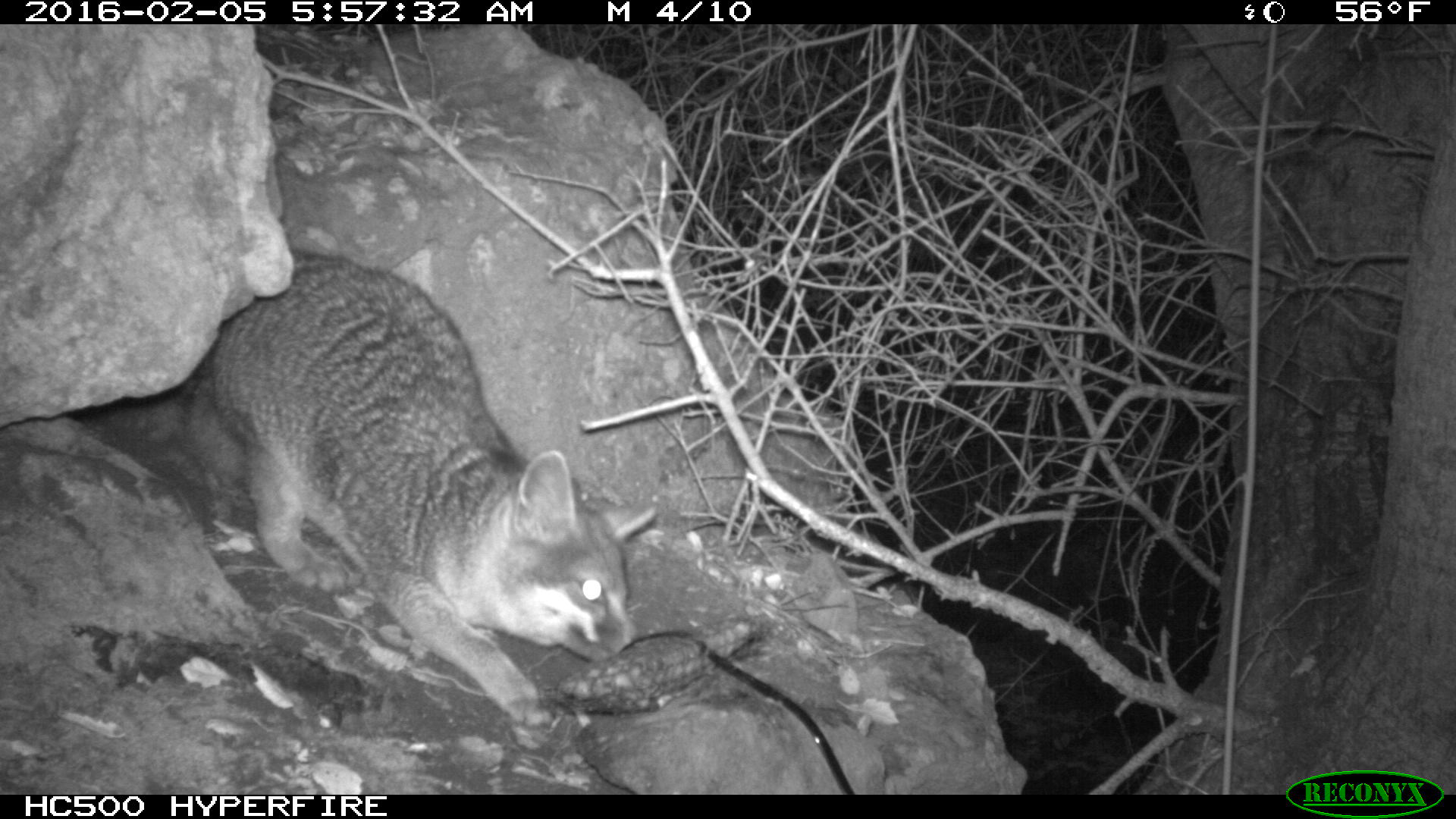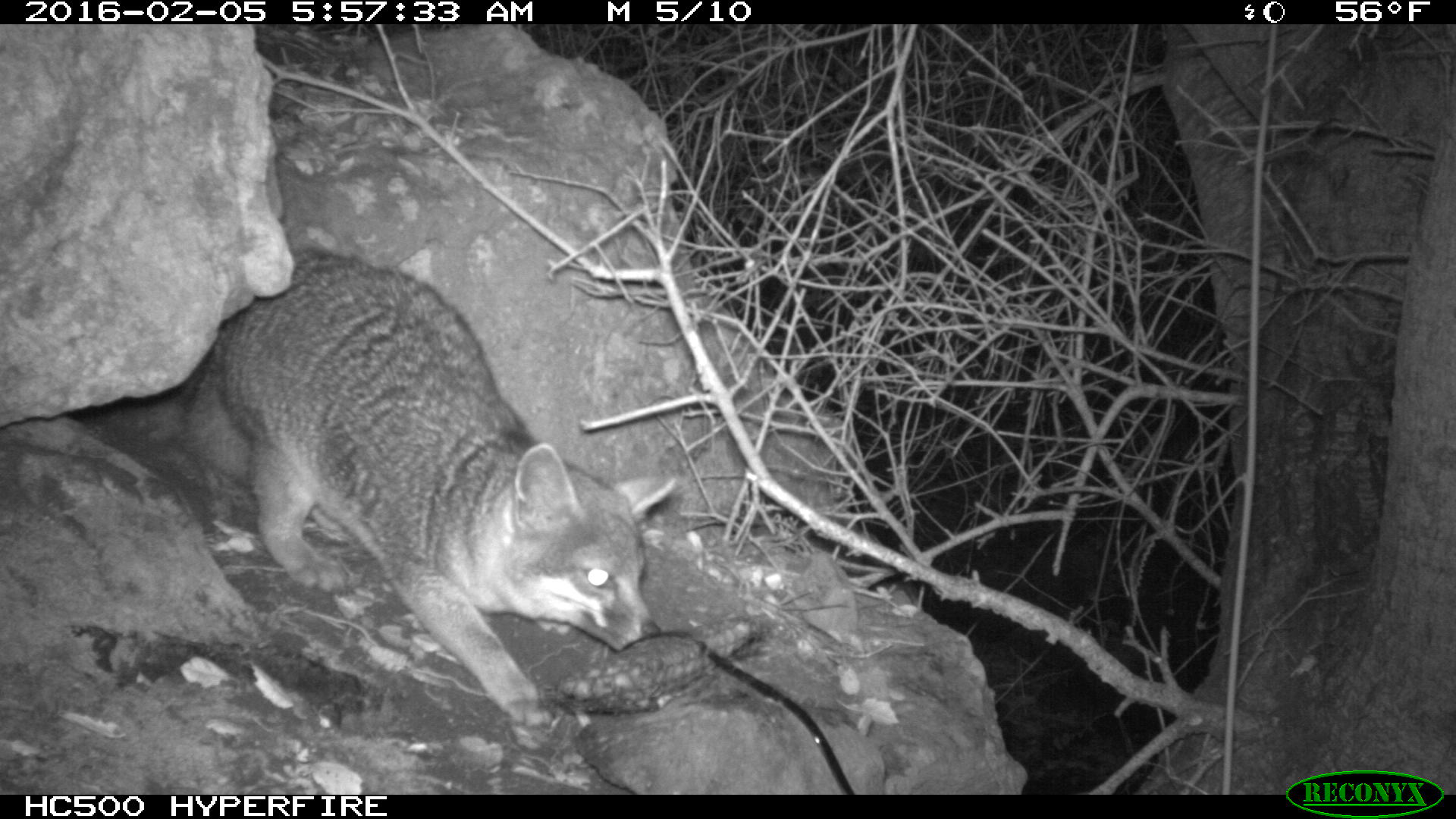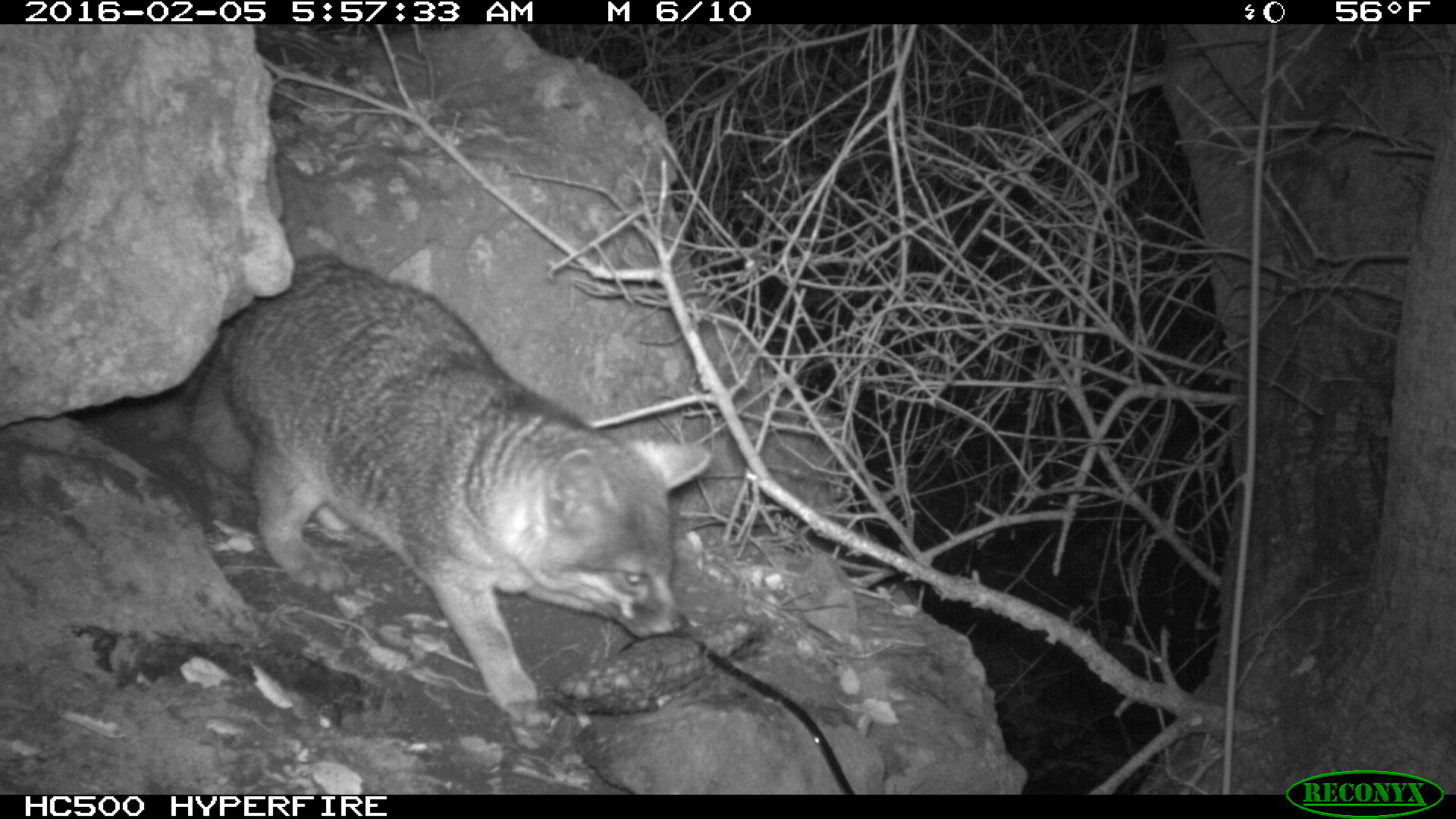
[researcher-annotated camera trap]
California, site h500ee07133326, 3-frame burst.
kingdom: Animalia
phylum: Chordata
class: Mammalia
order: Carnivora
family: Canidae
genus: Urocyon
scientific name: Urocyon littoralis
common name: island fox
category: fox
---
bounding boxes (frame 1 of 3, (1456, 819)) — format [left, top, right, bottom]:
fox: [181, 249, 656, 729]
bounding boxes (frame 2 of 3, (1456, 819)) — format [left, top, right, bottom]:
fox: [179, 242, 679, 724]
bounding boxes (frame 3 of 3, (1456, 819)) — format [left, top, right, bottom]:
fox: [181, 255, 711, 726]